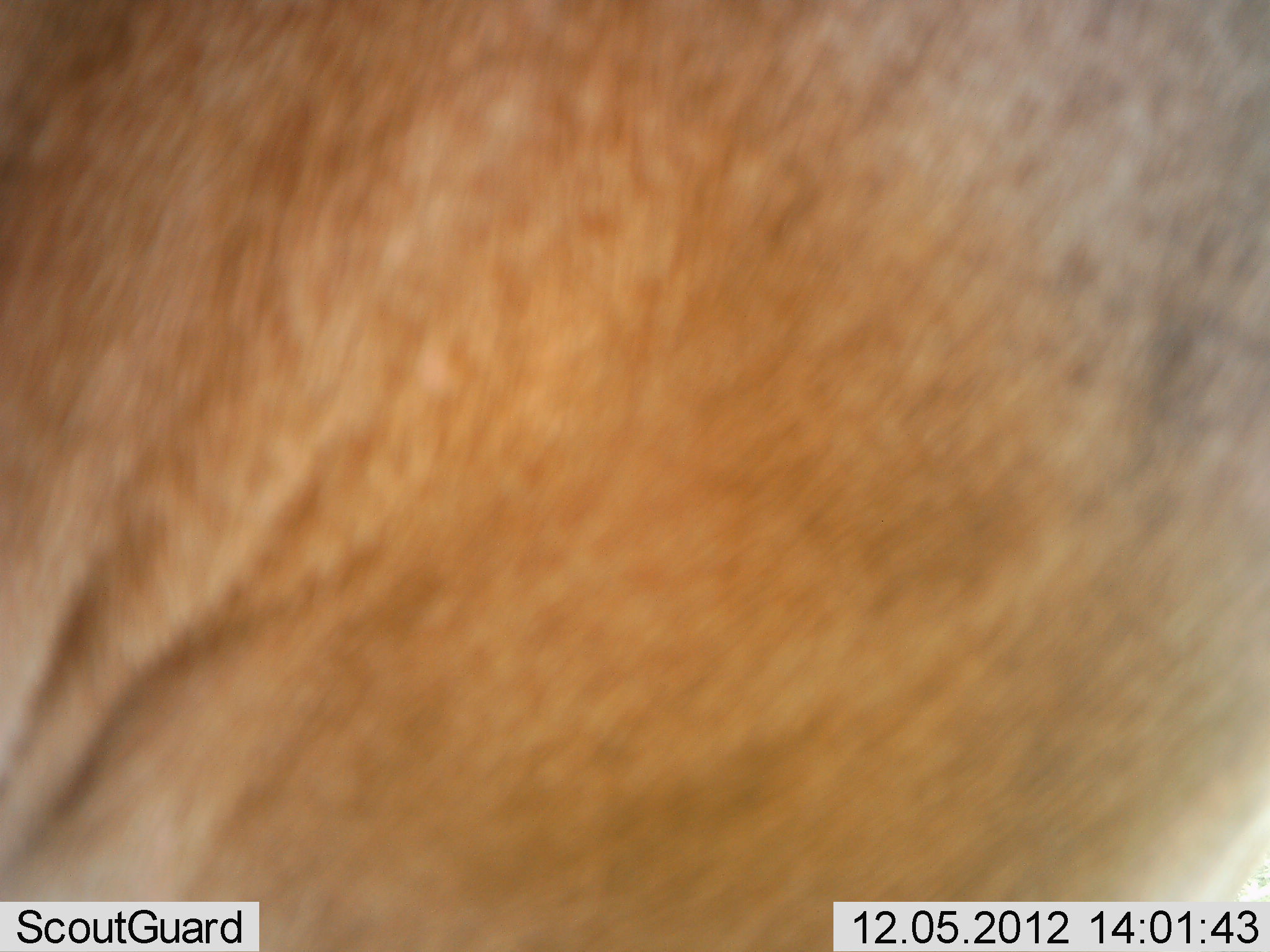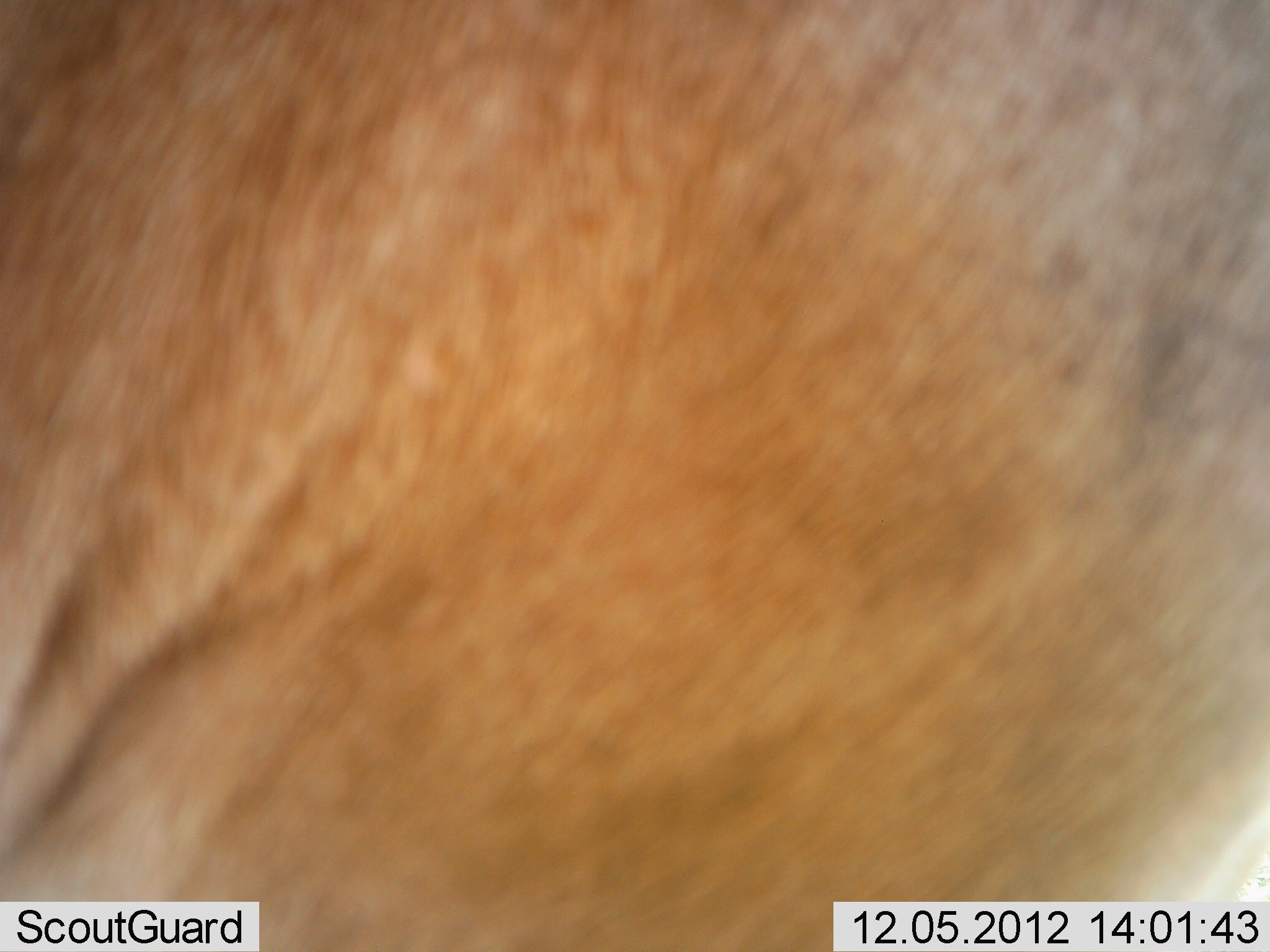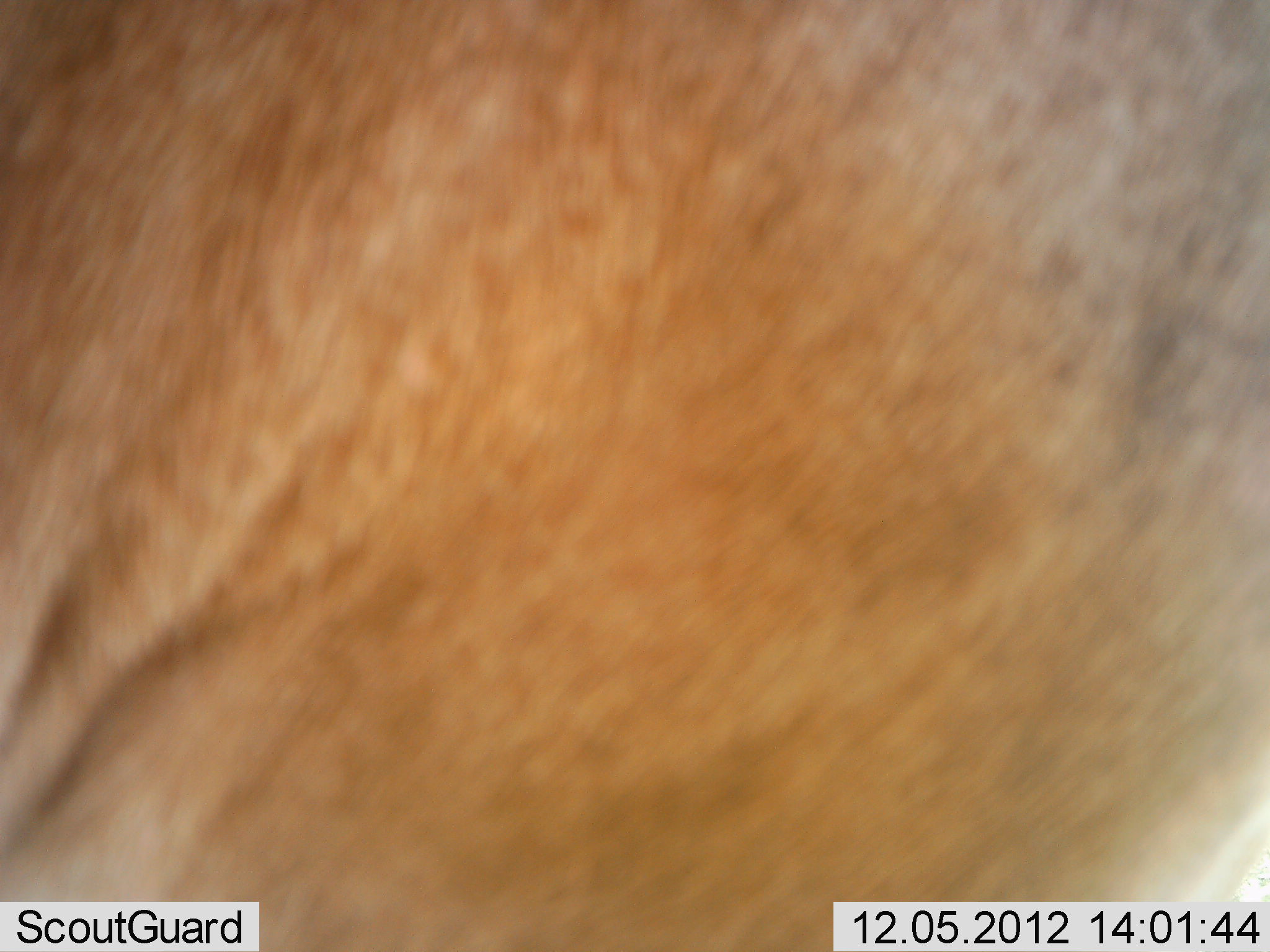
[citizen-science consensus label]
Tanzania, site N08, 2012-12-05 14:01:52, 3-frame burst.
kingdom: Animalia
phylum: Chordata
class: Mammalia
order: Carnivora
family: Felidae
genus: Panthera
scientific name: Panthera leo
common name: lion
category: lionfemale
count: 1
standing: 67%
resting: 33%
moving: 0%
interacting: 0%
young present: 0%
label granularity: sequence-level